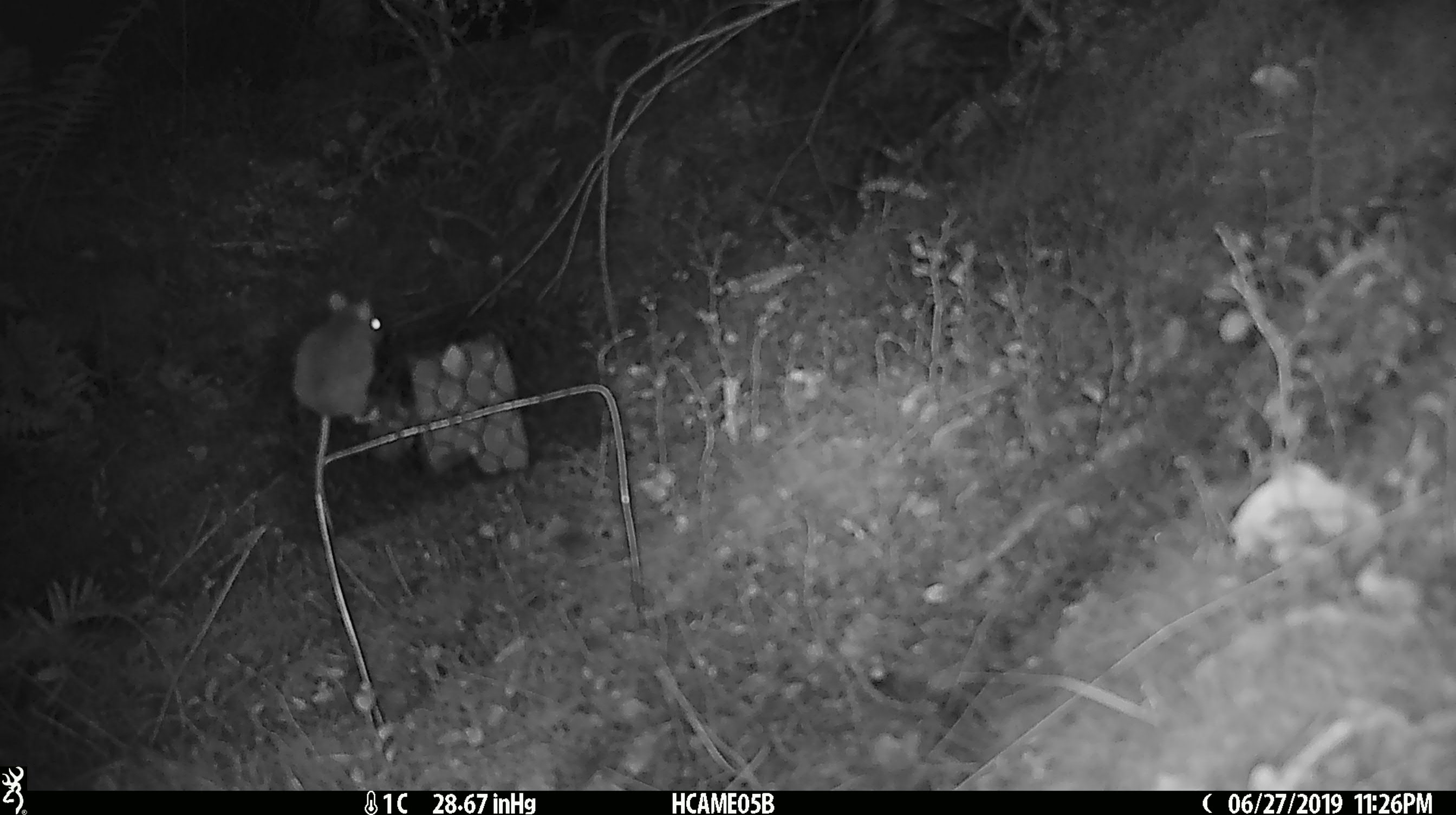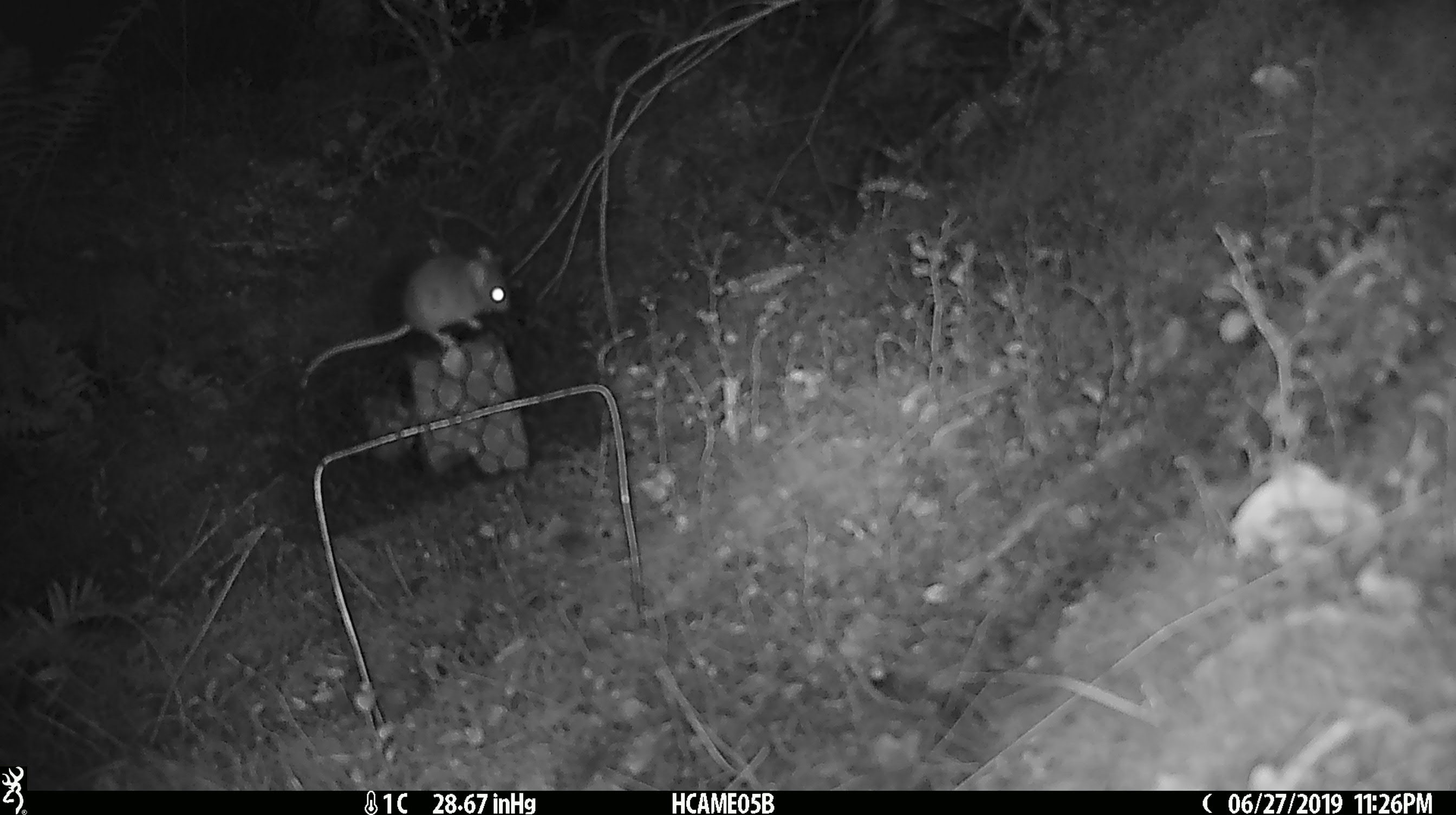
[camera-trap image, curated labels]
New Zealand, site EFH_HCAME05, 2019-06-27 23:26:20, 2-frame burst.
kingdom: Animalia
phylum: Chordata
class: Mammalia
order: Rodentia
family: Muridae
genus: Mus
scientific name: Mus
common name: mouse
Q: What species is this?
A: Mouse (Mus).